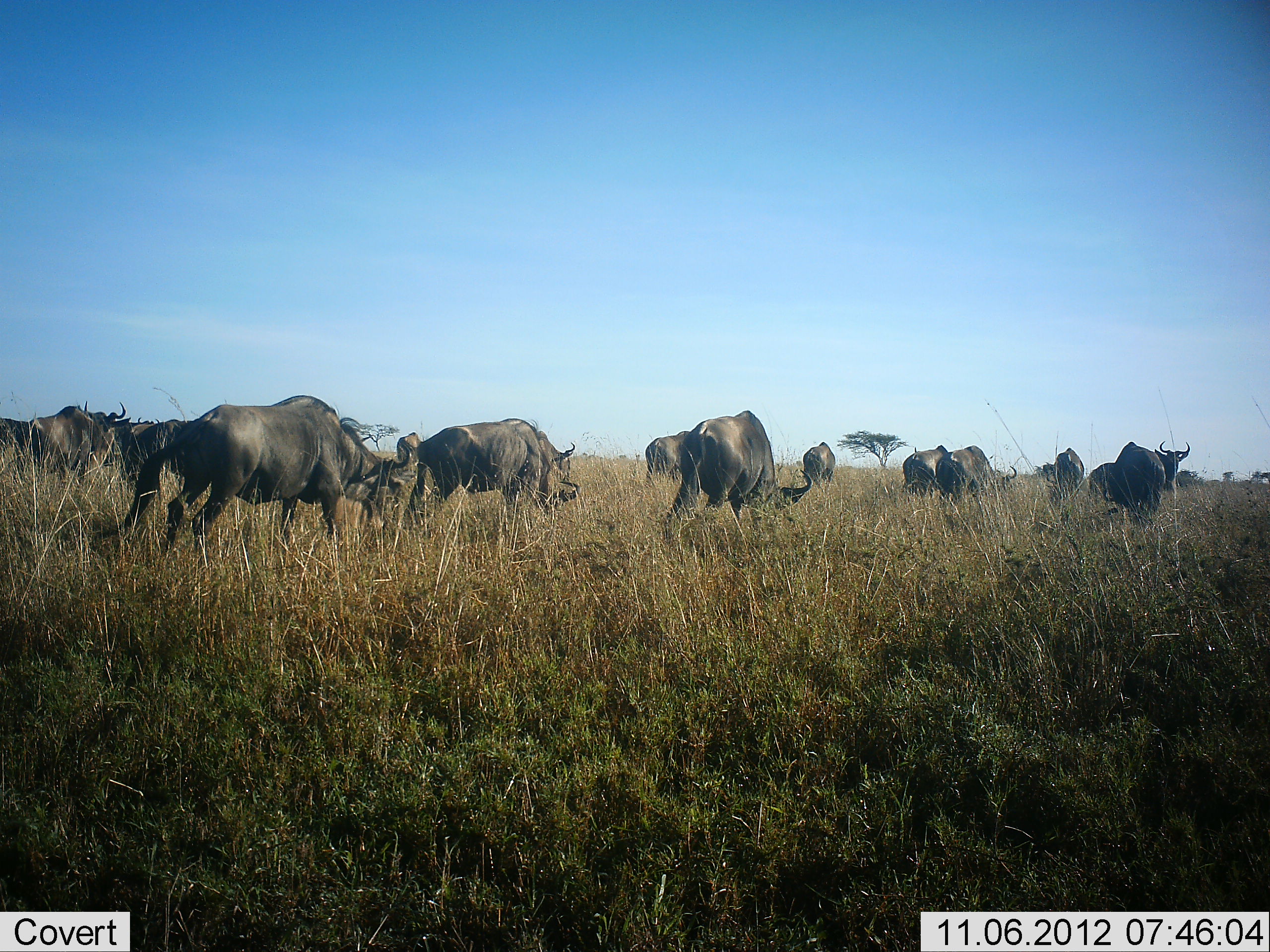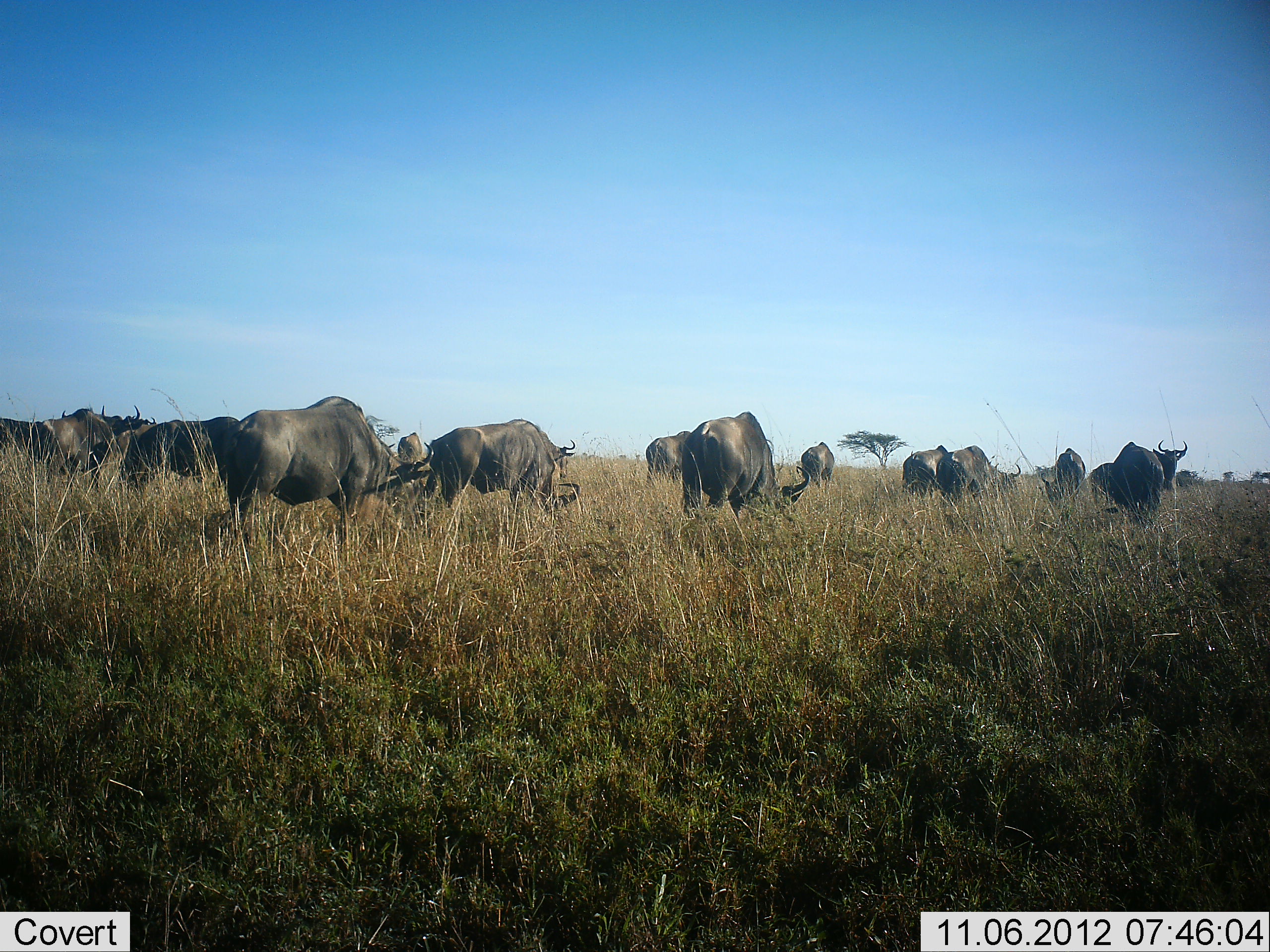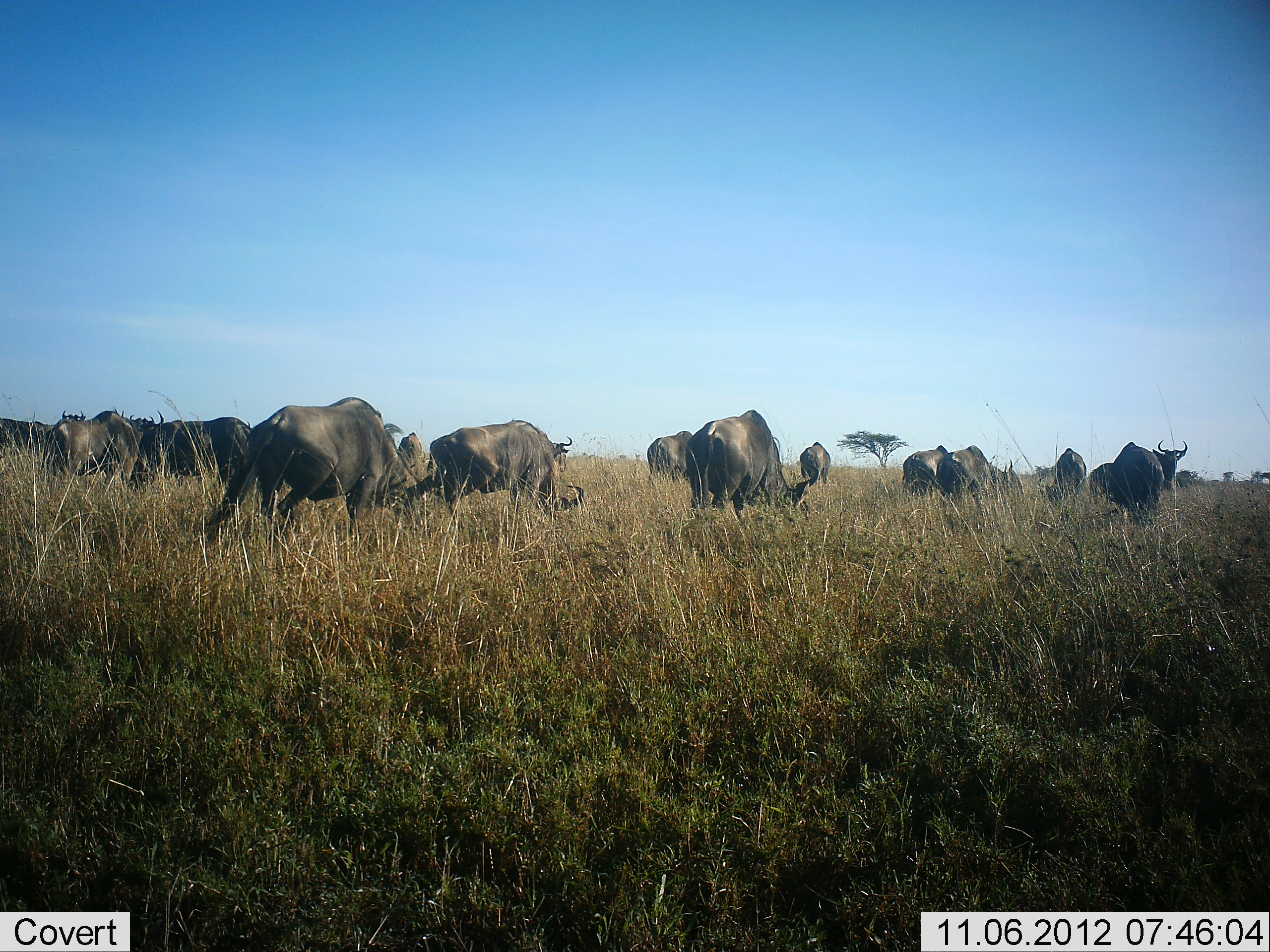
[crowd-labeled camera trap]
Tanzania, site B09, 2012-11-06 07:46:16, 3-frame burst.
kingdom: Animalia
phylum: Chordata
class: Mammalia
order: Artiodactyla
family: Bovidae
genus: Connochaetes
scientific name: Connochaetes taurinus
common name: blue wildebeest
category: wildebeest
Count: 11-50.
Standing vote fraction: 50%.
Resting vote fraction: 10%.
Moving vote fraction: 60%.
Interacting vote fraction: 0%.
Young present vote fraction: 0%.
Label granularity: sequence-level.